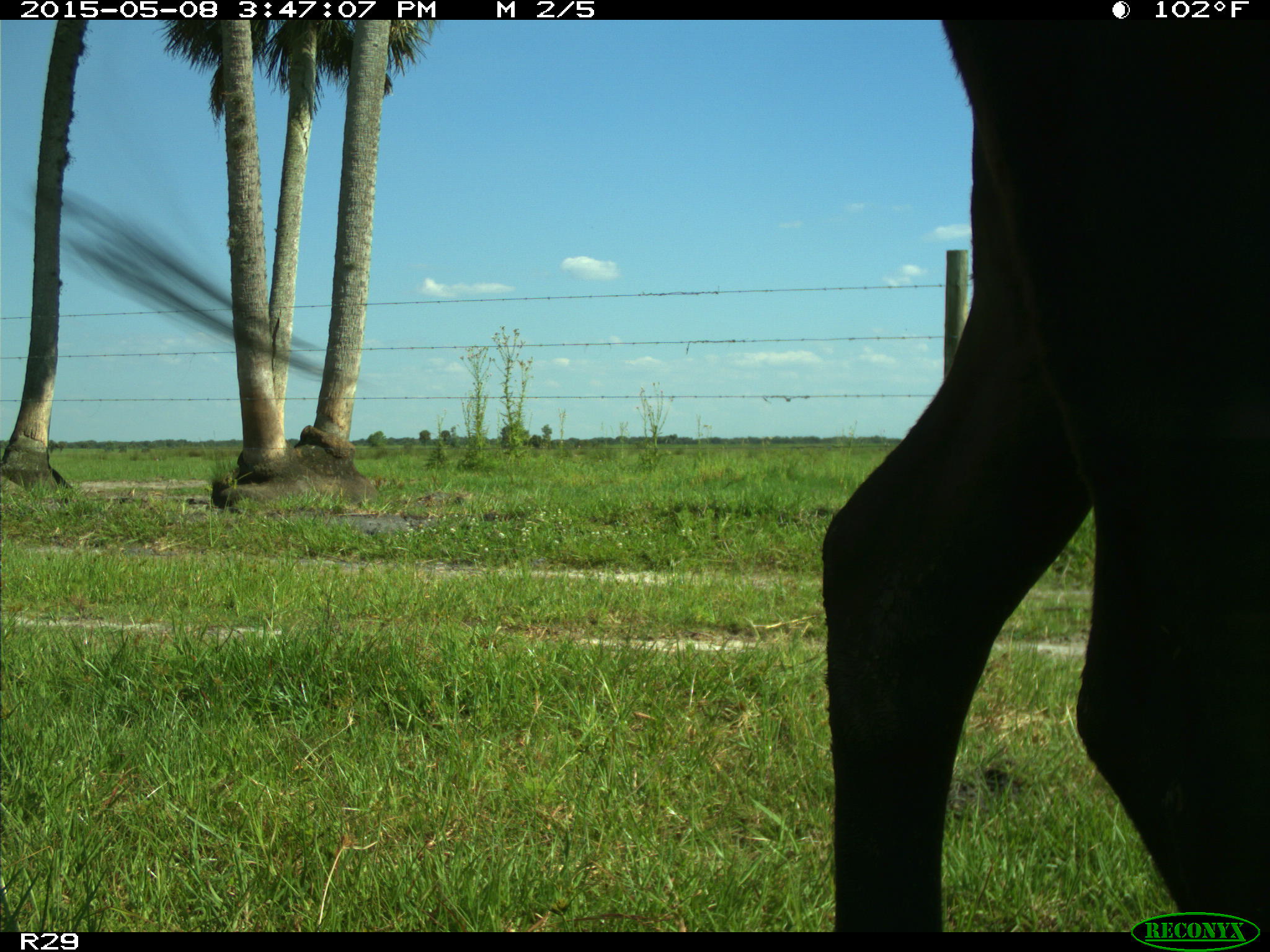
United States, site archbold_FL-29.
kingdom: Animalia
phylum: Chordata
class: Mammalia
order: Artiodactyla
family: Bovidae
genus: Bos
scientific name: Bos taurus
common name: domestic cow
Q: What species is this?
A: Bos taurus (domestic cow).